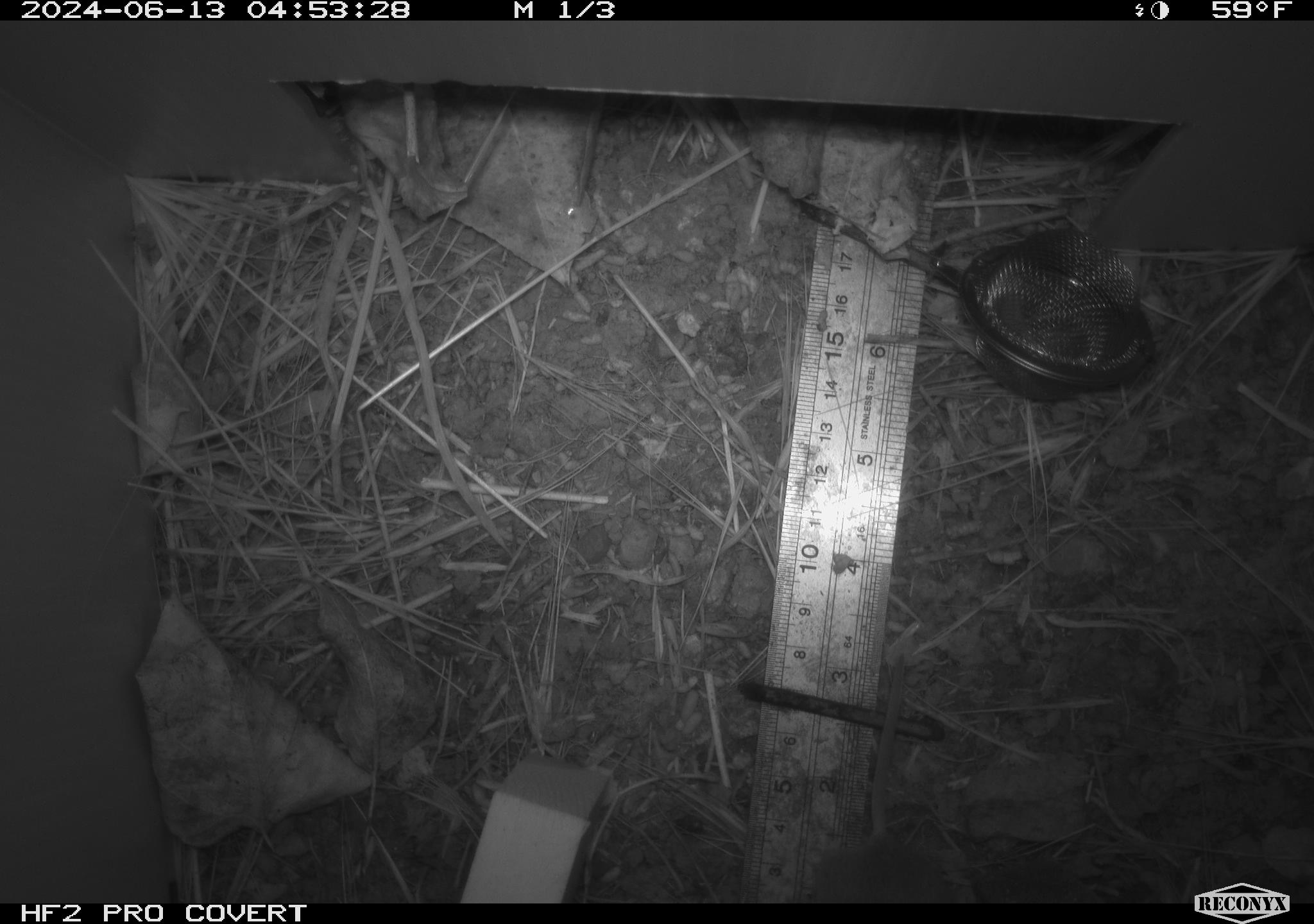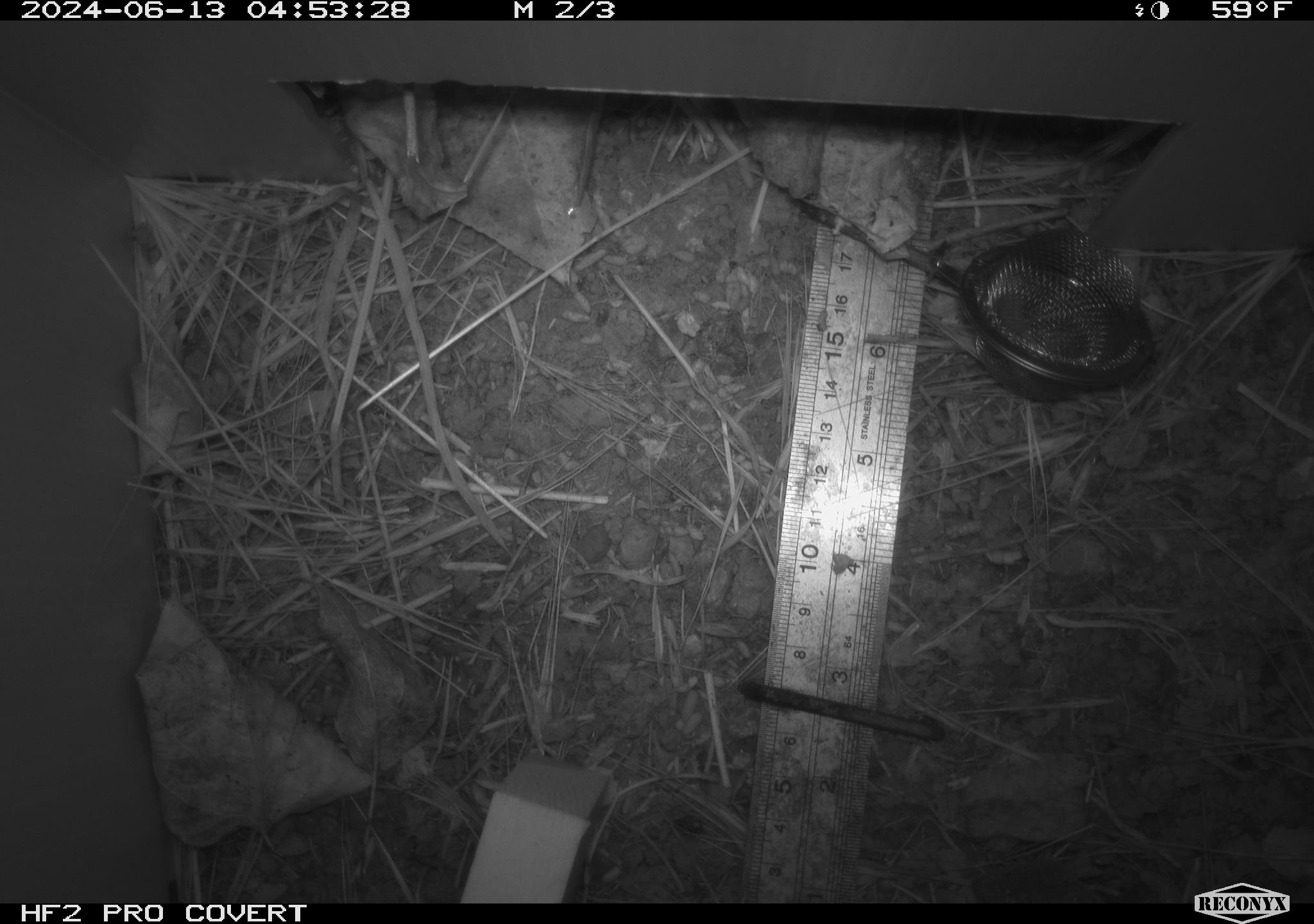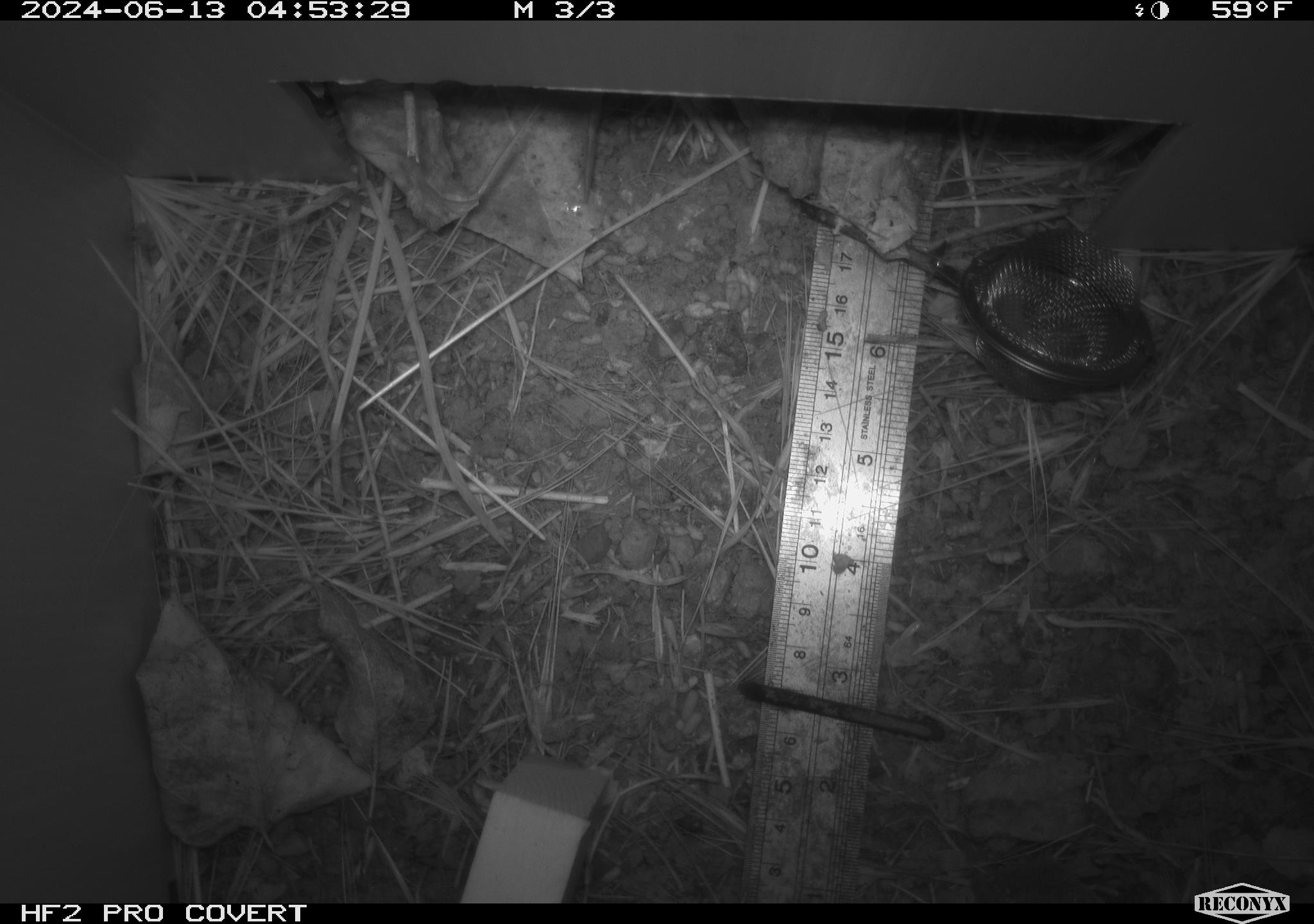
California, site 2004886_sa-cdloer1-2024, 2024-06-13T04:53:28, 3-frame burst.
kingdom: Animalia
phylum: Chordata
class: Mammalia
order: Rodentia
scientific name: Rodentia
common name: mouse species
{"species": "mouse species (Rodentia)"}